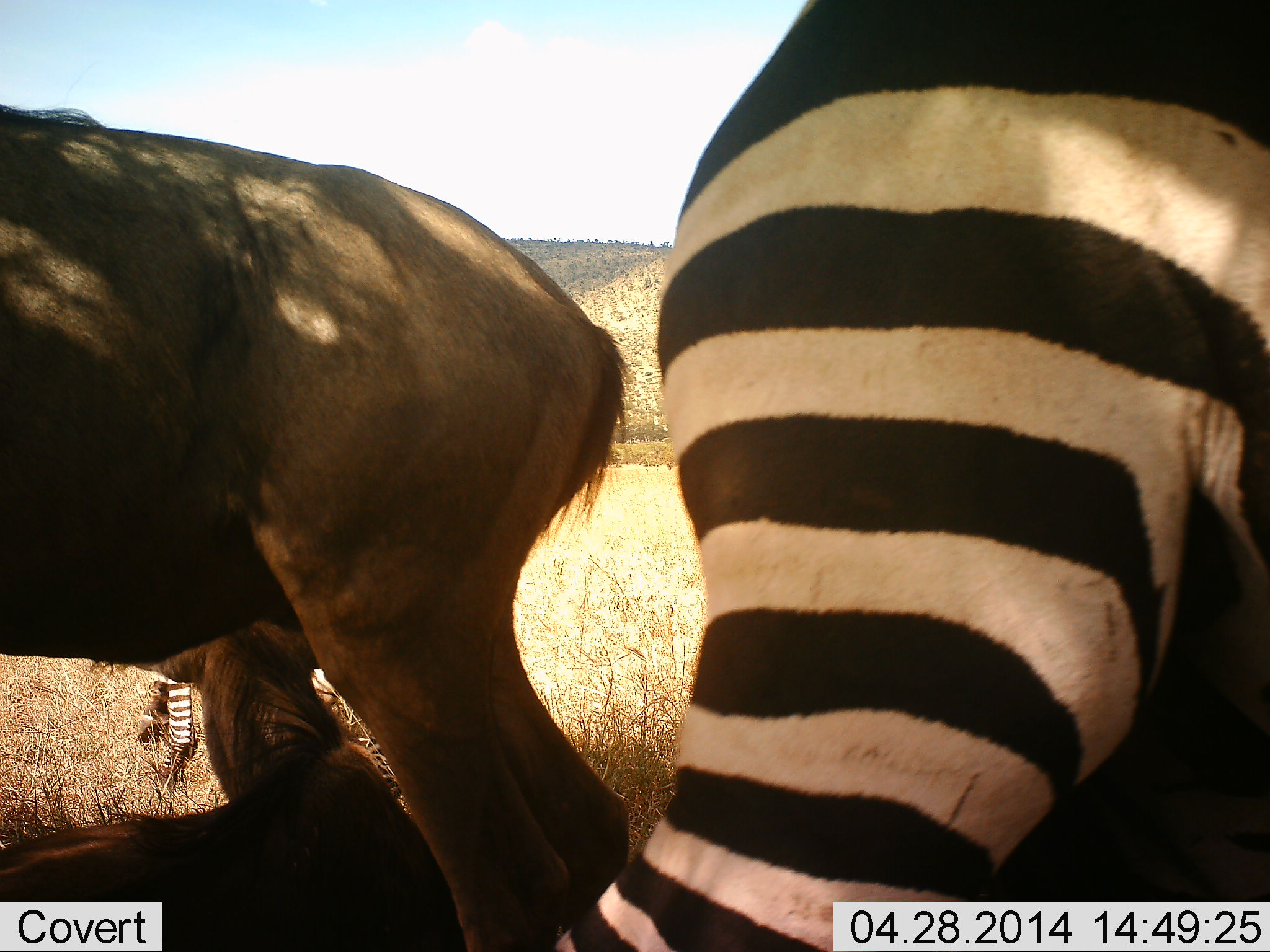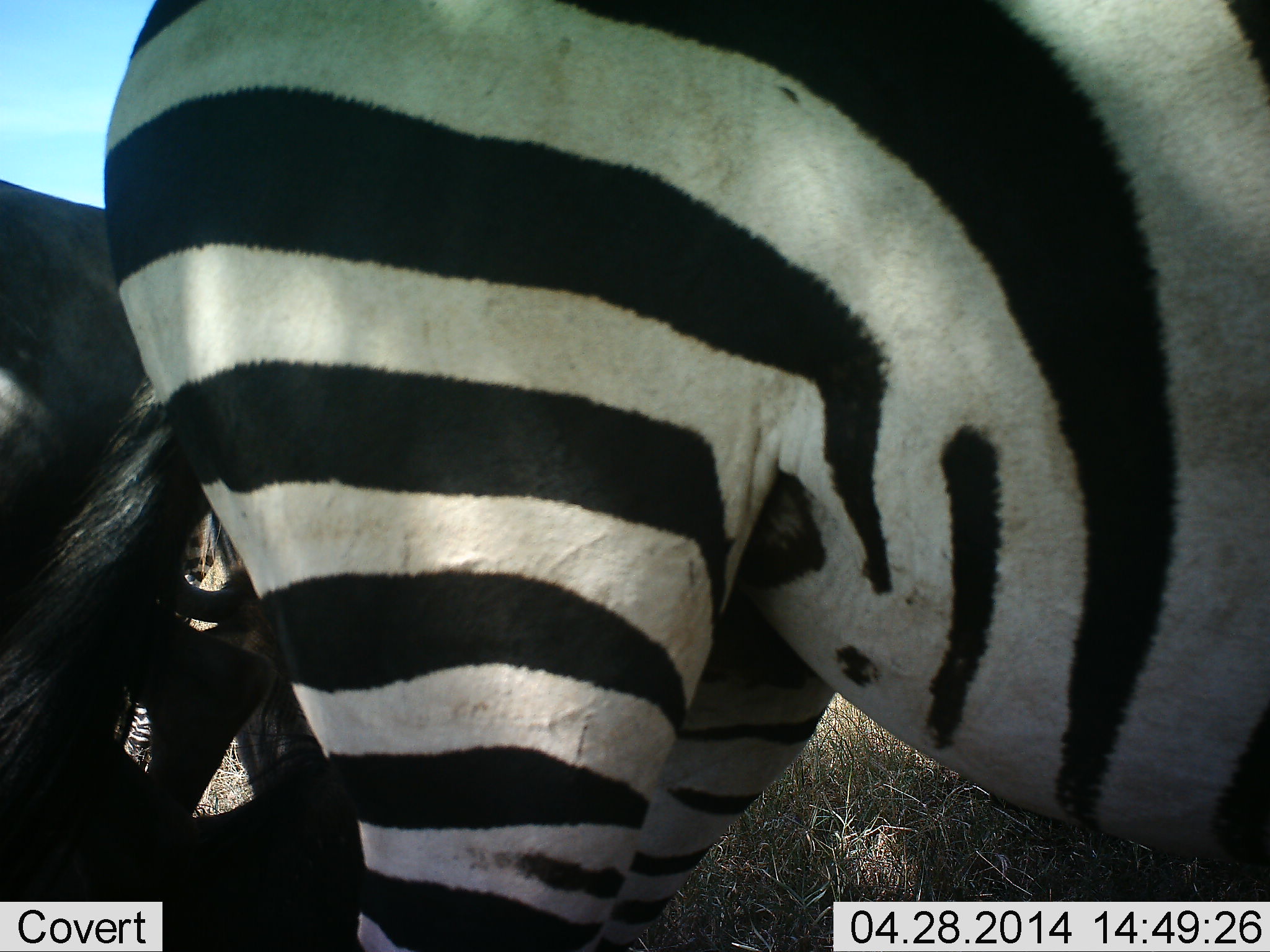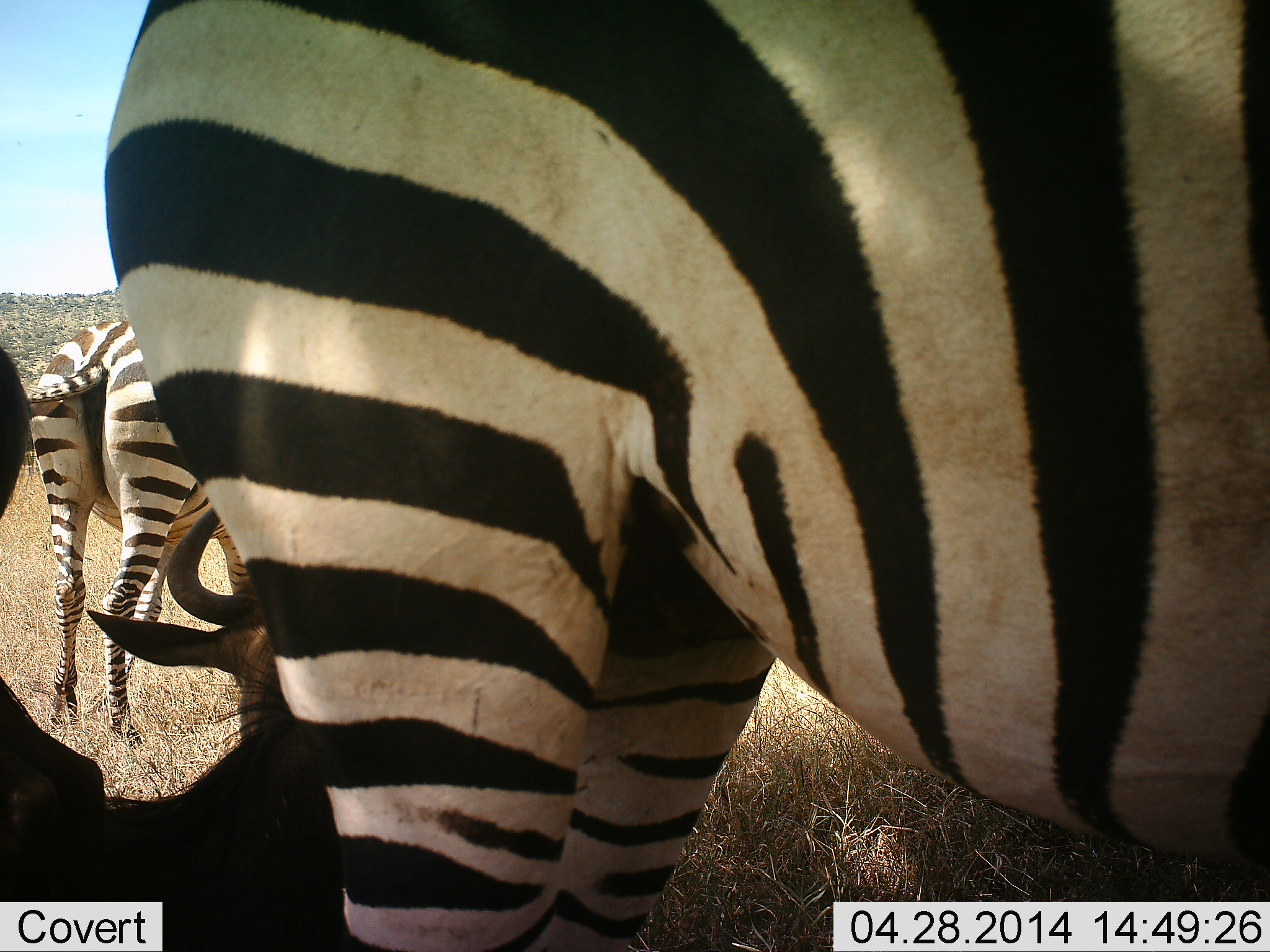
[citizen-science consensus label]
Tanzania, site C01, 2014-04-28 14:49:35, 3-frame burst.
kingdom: Animalia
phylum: Chordata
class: Mammalia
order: Artiodactyla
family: Bovidae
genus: Connochaetes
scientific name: Connochaetes taurinus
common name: blue wildebeest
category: wildebeest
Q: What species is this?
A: Wildebeest (blue wildebeest) (Connochaetes taurinus).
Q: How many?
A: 2.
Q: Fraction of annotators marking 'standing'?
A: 60%.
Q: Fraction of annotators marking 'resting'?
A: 60%.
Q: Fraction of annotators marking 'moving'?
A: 40%.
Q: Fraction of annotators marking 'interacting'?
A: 0%.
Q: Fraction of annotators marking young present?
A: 30%.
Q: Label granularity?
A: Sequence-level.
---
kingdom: Animalia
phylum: Chordata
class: Mammalia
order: Perissodactyla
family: Equidae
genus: Equus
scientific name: Equus quagga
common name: plains zebra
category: zebra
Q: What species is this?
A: Zebra (plains zebra) (Equus quagga).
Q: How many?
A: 2.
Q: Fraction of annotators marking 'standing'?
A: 79%.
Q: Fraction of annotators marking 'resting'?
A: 7%.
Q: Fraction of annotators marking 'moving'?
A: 14%.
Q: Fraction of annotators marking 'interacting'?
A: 0%.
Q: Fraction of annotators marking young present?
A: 0%.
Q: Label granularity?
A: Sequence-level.